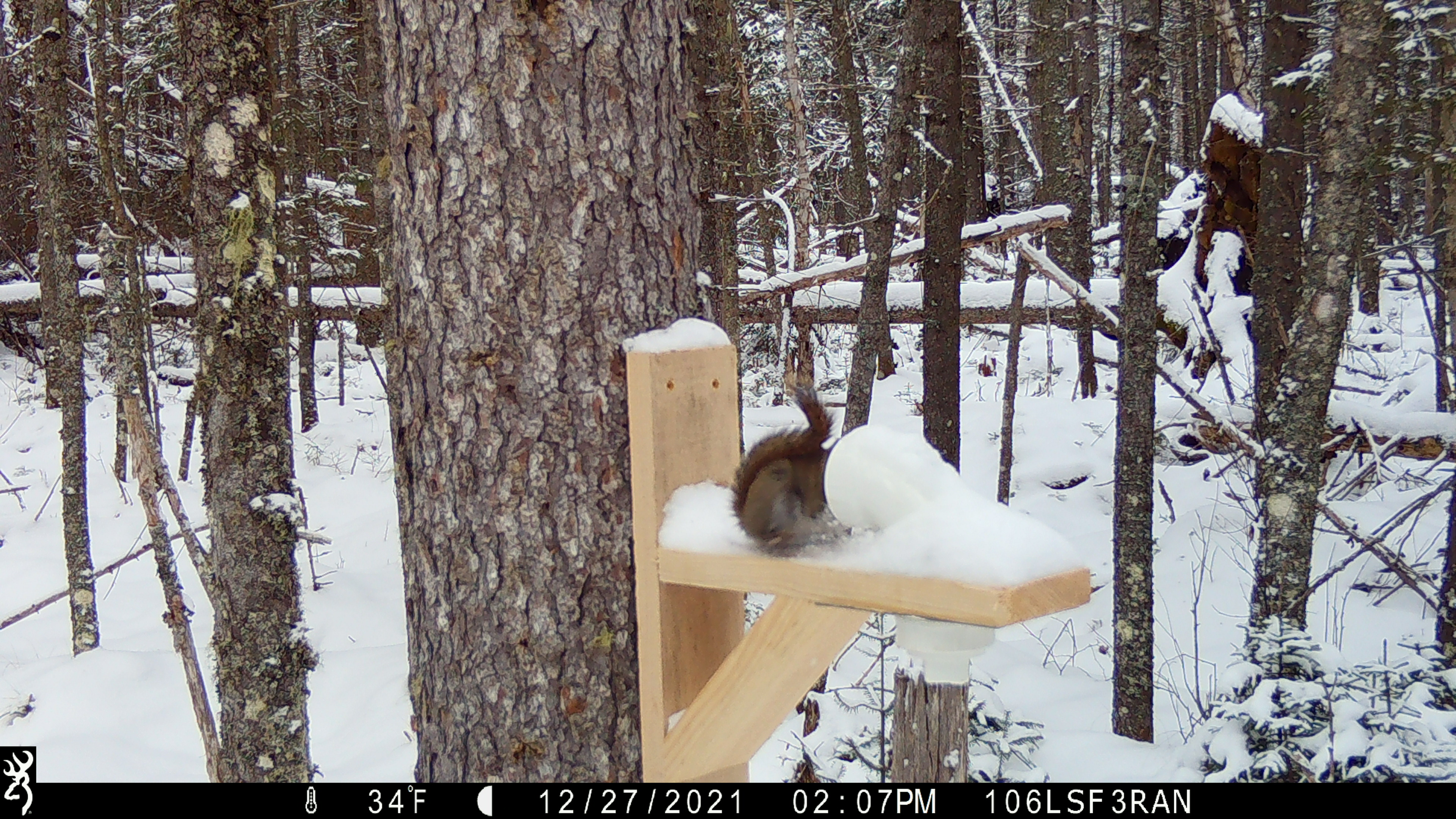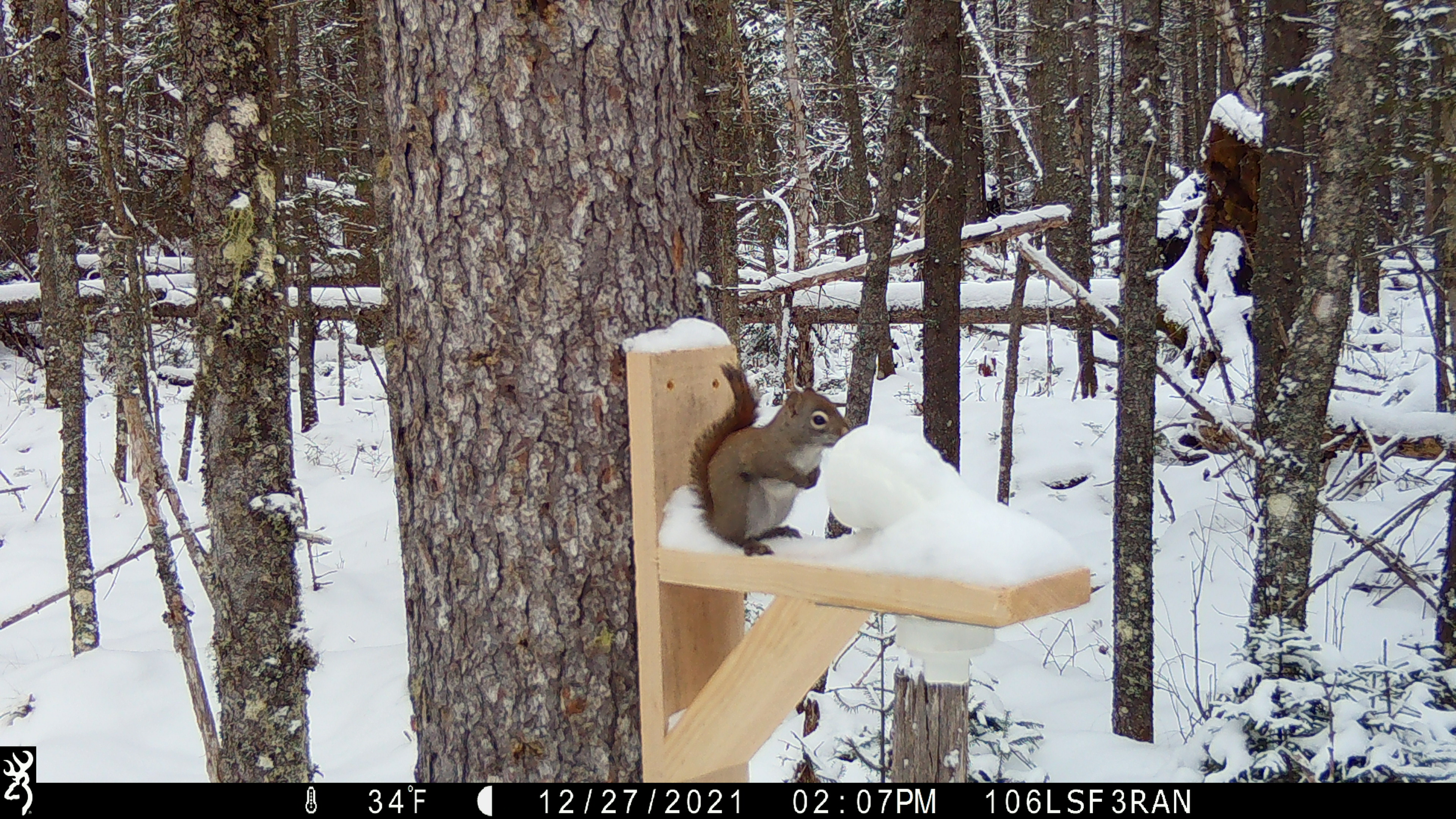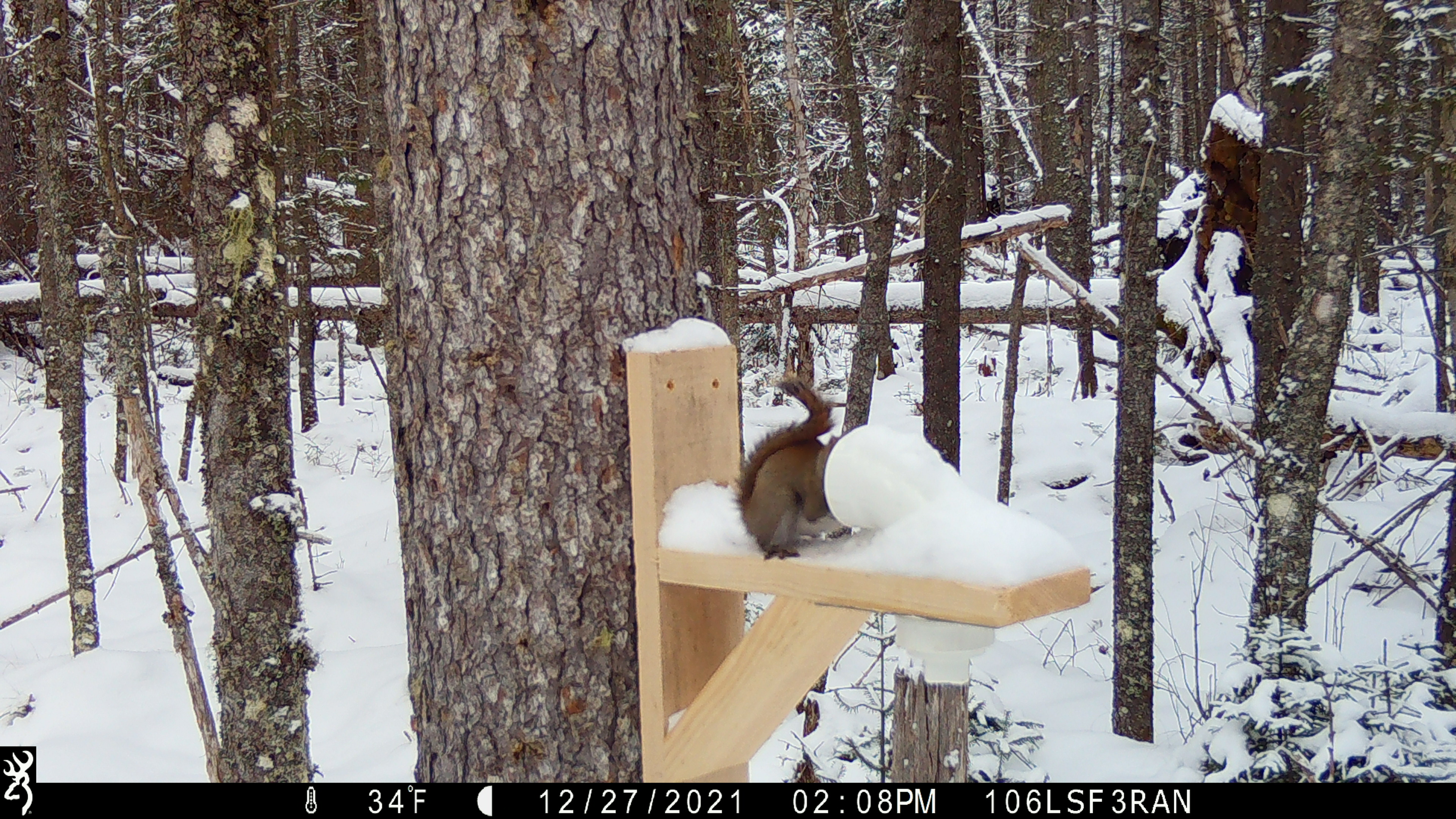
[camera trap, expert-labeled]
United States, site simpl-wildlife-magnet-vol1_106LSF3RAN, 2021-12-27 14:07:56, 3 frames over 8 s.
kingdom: Animalia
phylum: Chordata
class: Mammalia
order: Rodentia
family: Sciuridae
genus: Tamiasciurus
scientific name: Tamiasciurus hudsonicus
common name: red squirrel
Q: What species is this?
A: Red squirrel (Tamiasciurus hudsonicus).